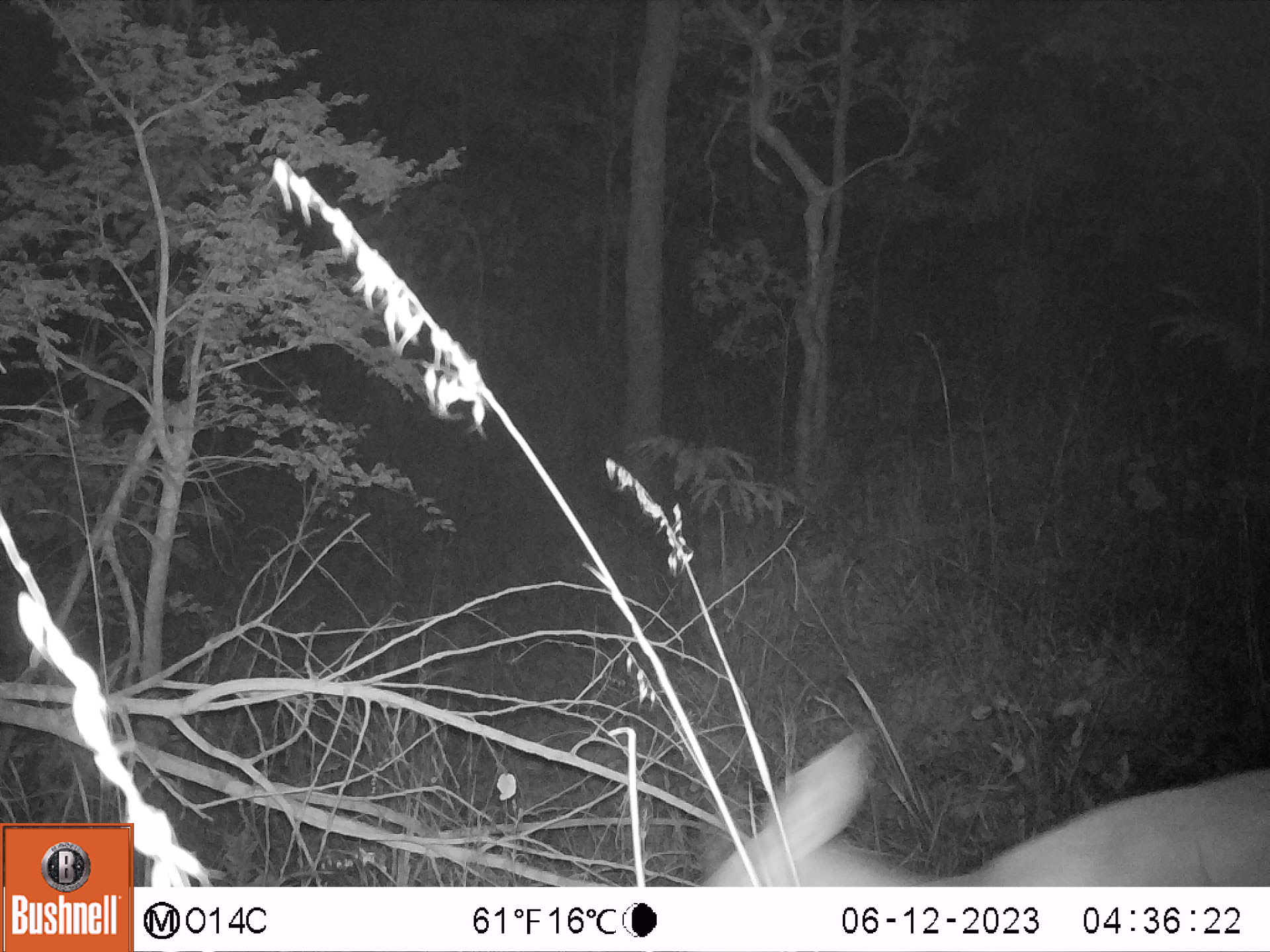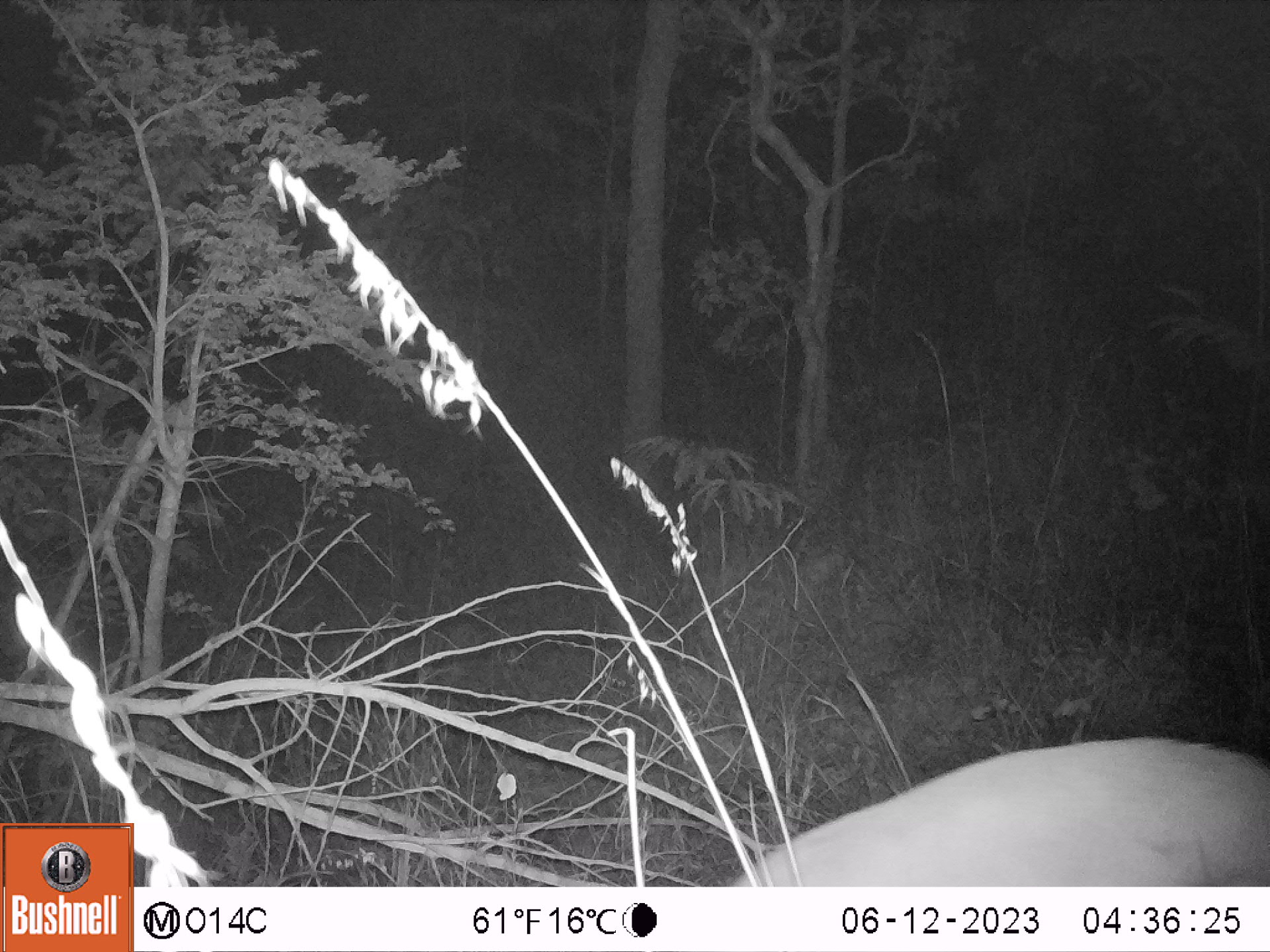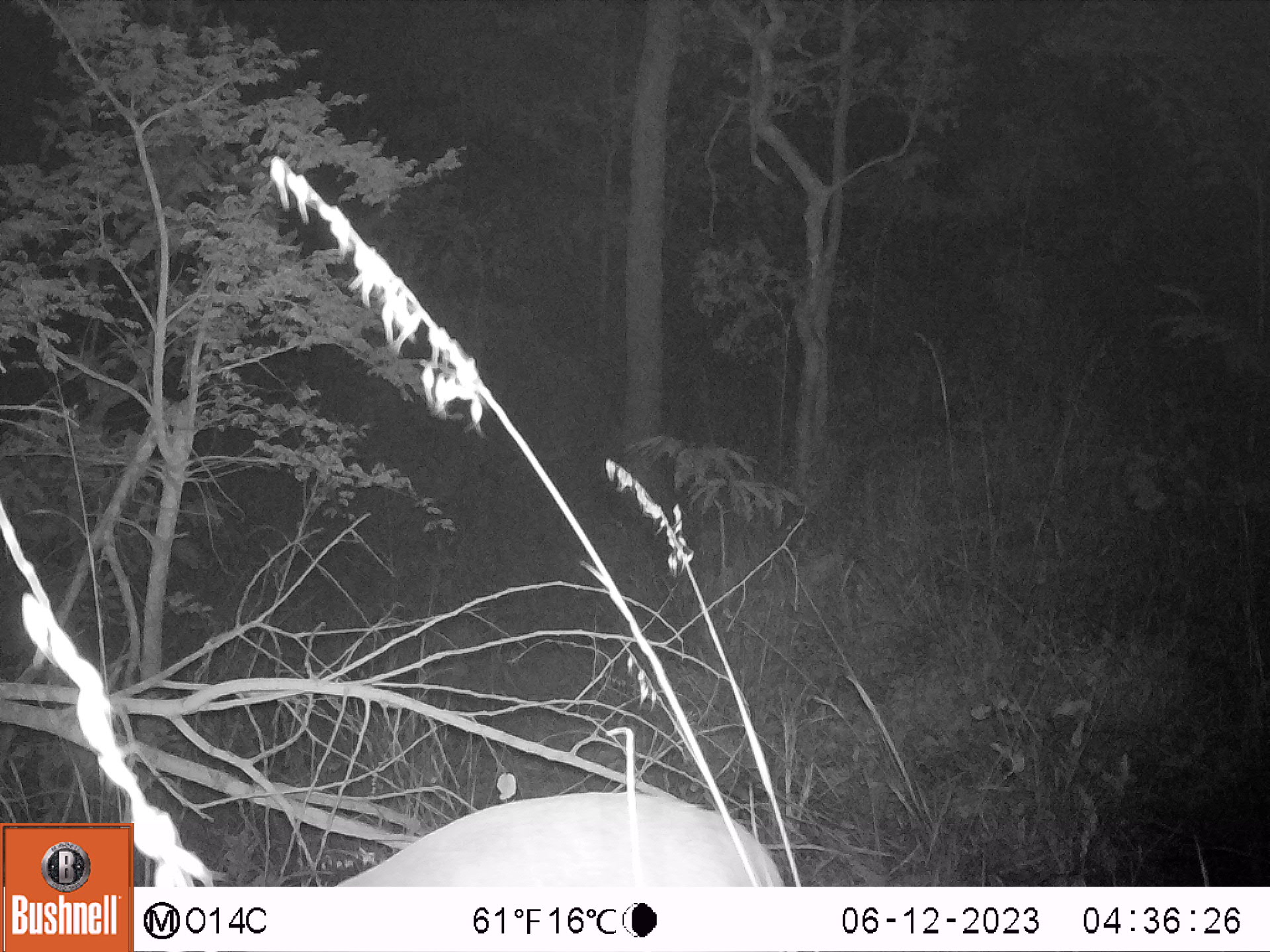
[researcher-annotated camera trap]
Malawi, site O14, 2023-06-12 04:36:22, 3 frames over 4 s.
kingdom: Animalia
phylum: Chordata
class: Mammalia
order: Artiodactyla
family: Bovidae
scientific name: Antilopinae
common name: small antelope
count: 1